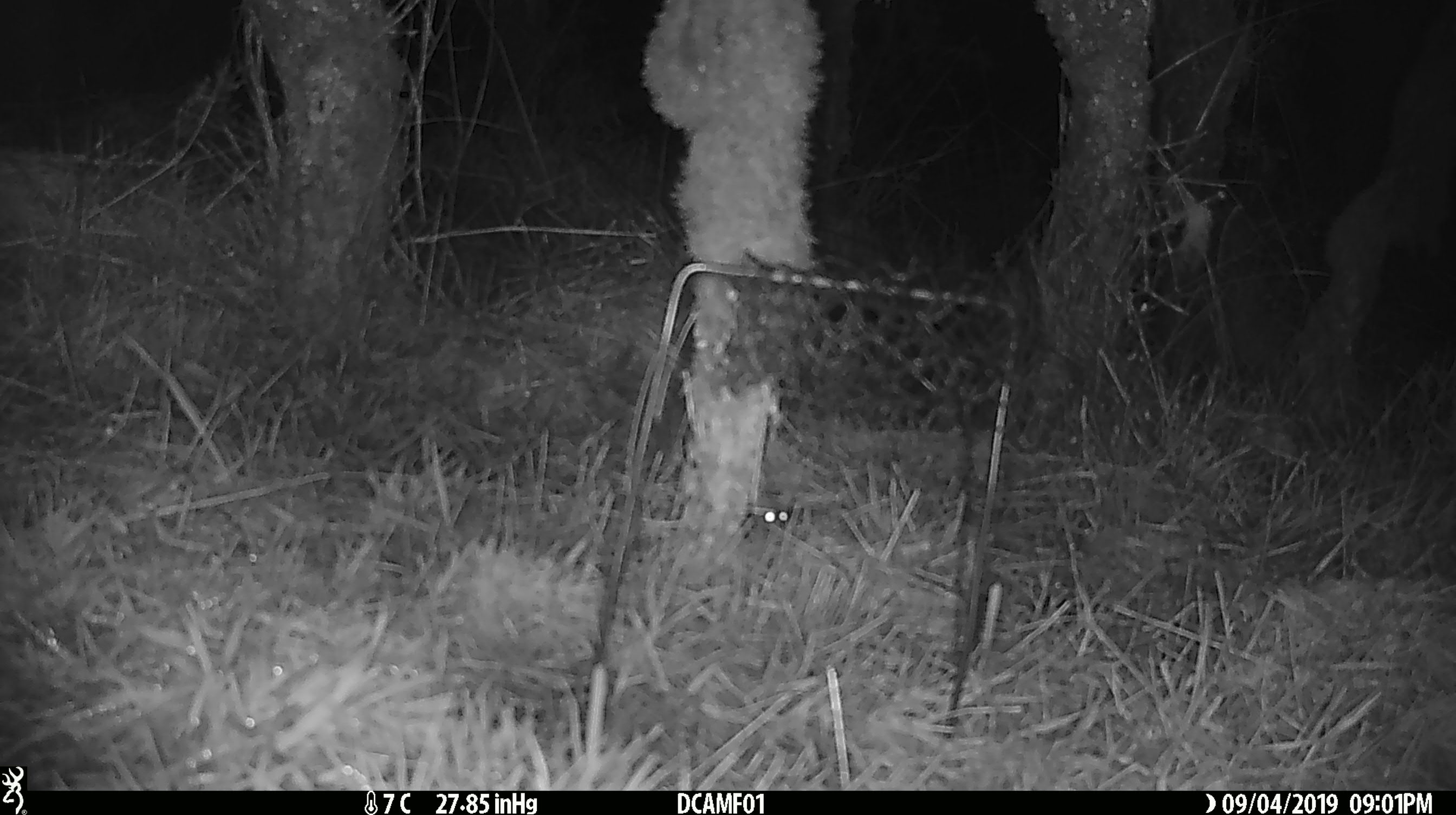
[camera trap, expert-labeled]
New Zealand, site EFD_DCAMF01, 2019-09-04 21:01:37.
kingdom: Animalia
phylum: Chordata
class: Mammalia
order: Rodentia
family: Muridae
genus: Mus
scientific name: Mus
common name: mouse